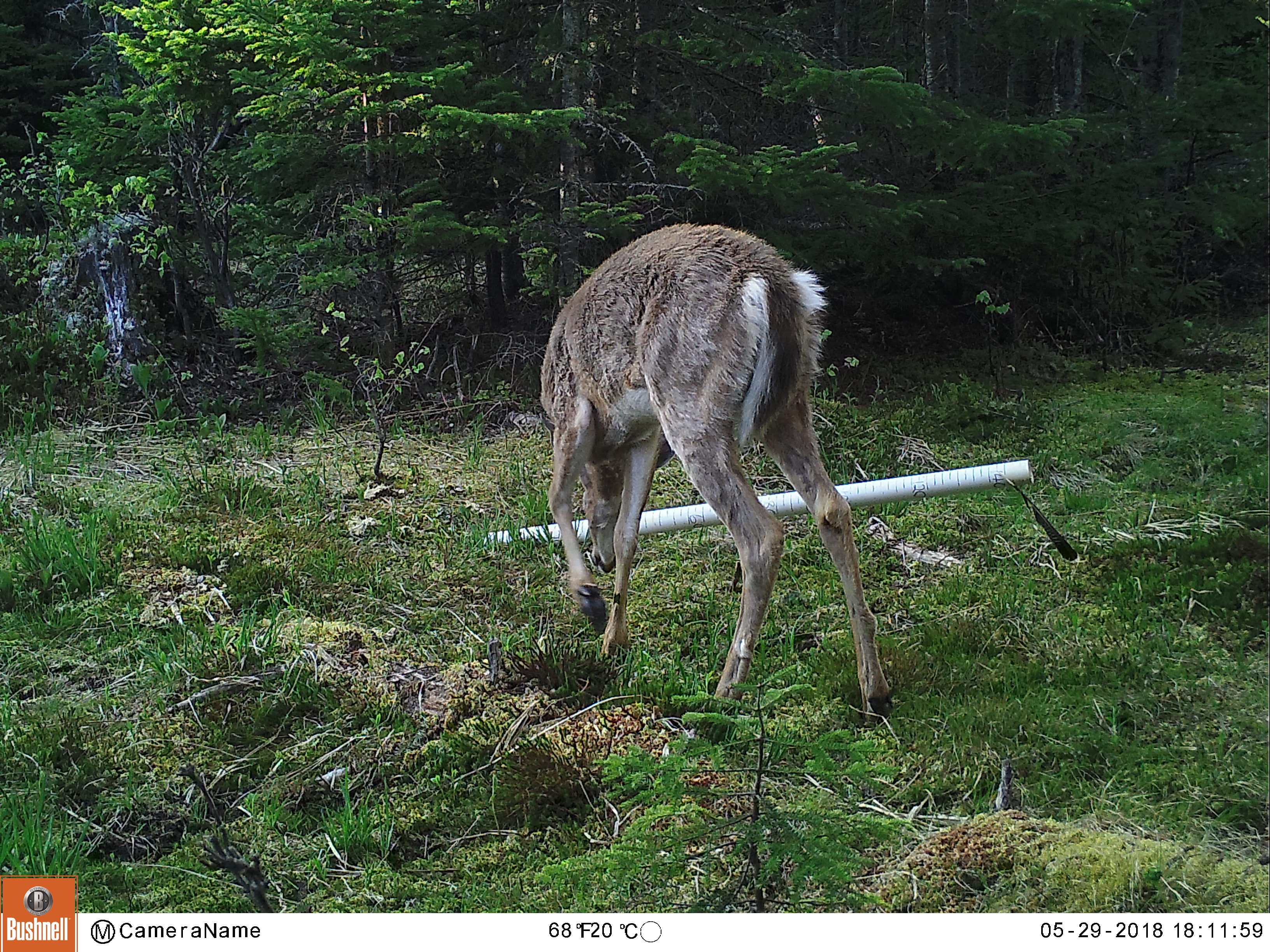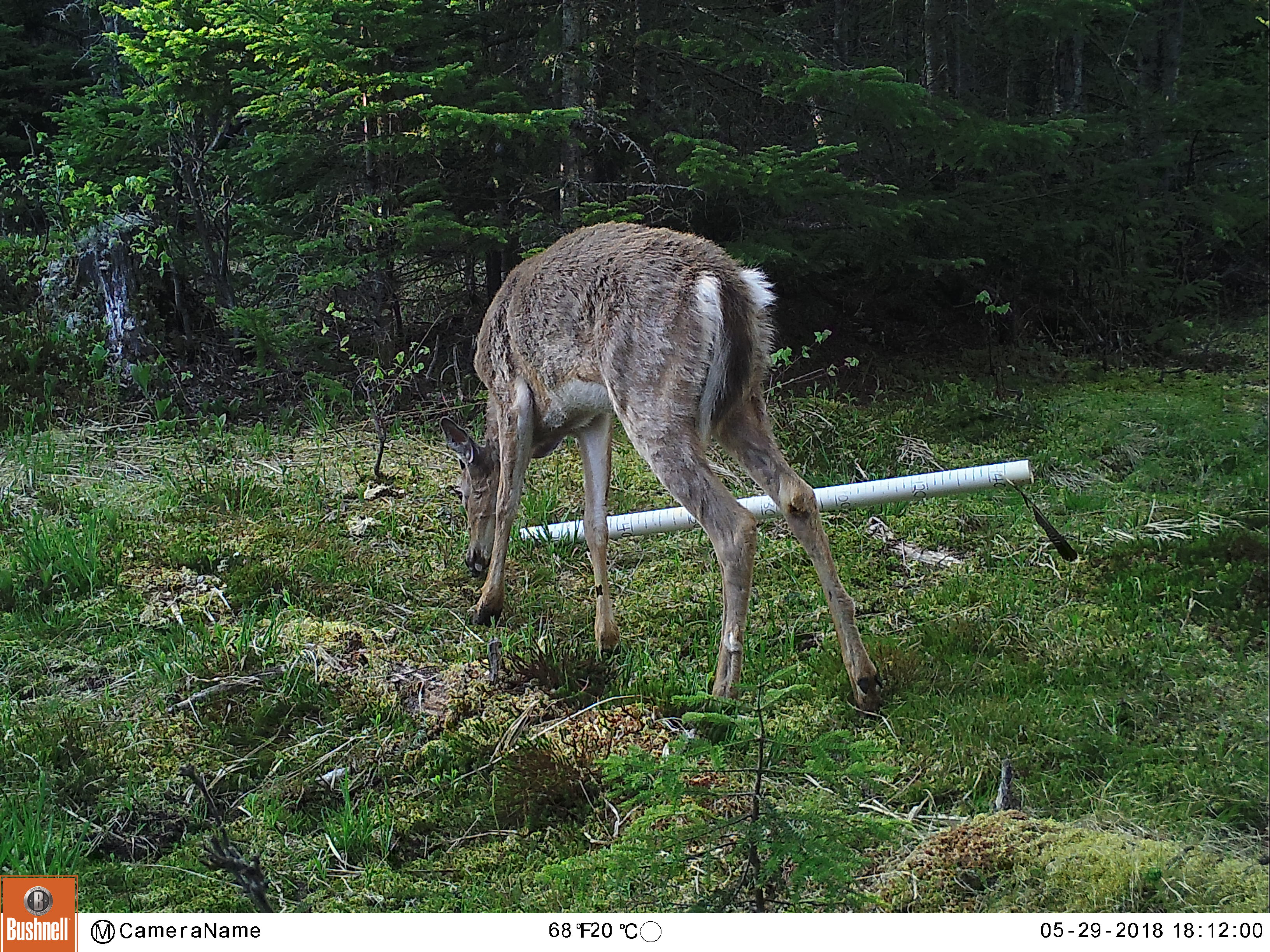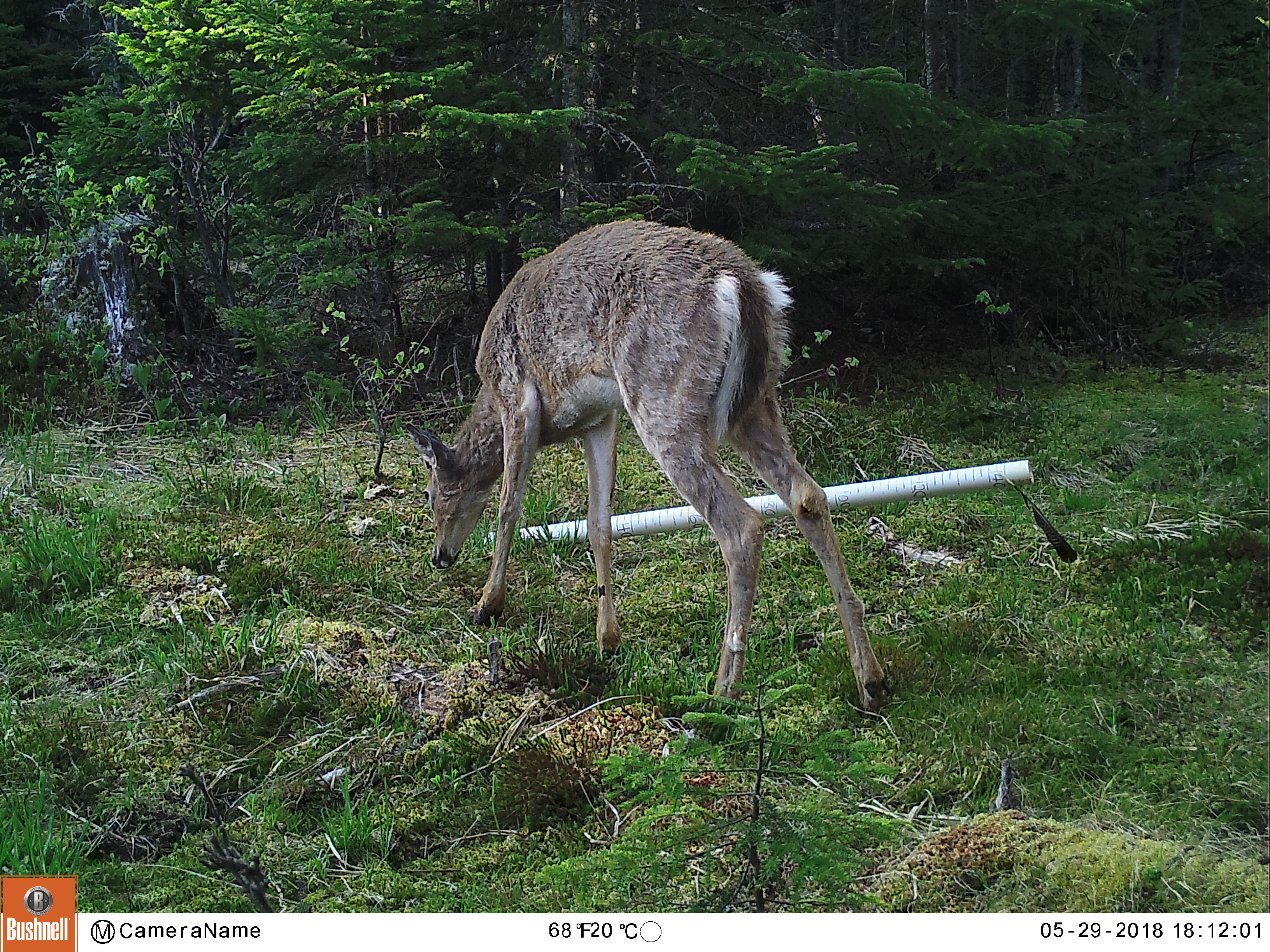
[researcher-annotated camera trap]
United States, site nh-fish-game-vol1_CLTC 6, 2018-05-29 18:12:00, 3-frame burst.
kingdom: Animalia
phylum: Chordata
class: Mammalia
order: Artiodactyla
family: Cervidae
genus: Odocoileus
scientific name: Odocoileus virginianus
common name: white-tailed deer